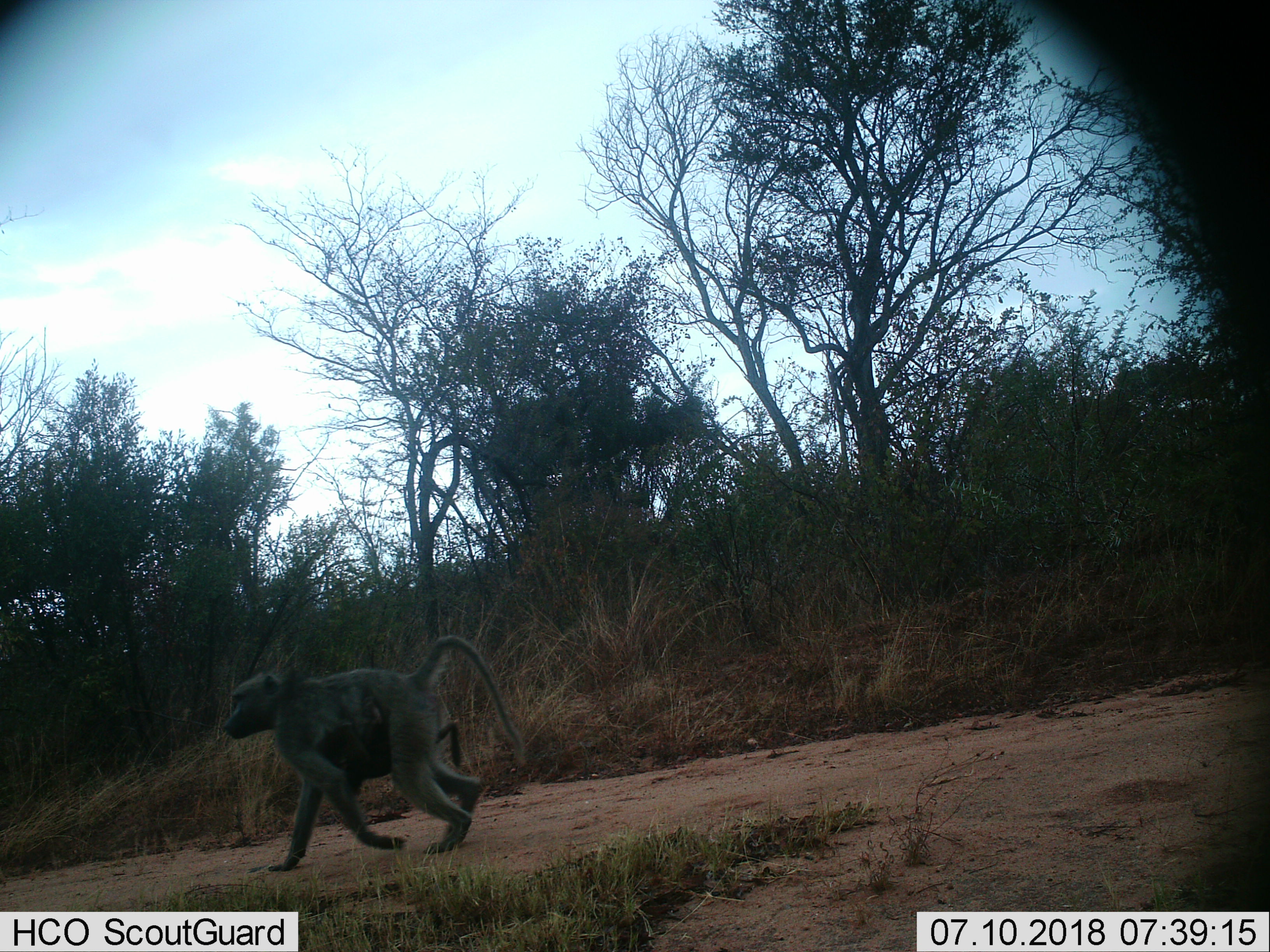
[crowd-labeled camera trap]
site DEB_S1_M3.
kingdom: Animalia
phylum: Chordata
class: Mammalia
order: Primates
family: Cercopithecidae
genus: Papio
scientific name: Papio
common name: baboon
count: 2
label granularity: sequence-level